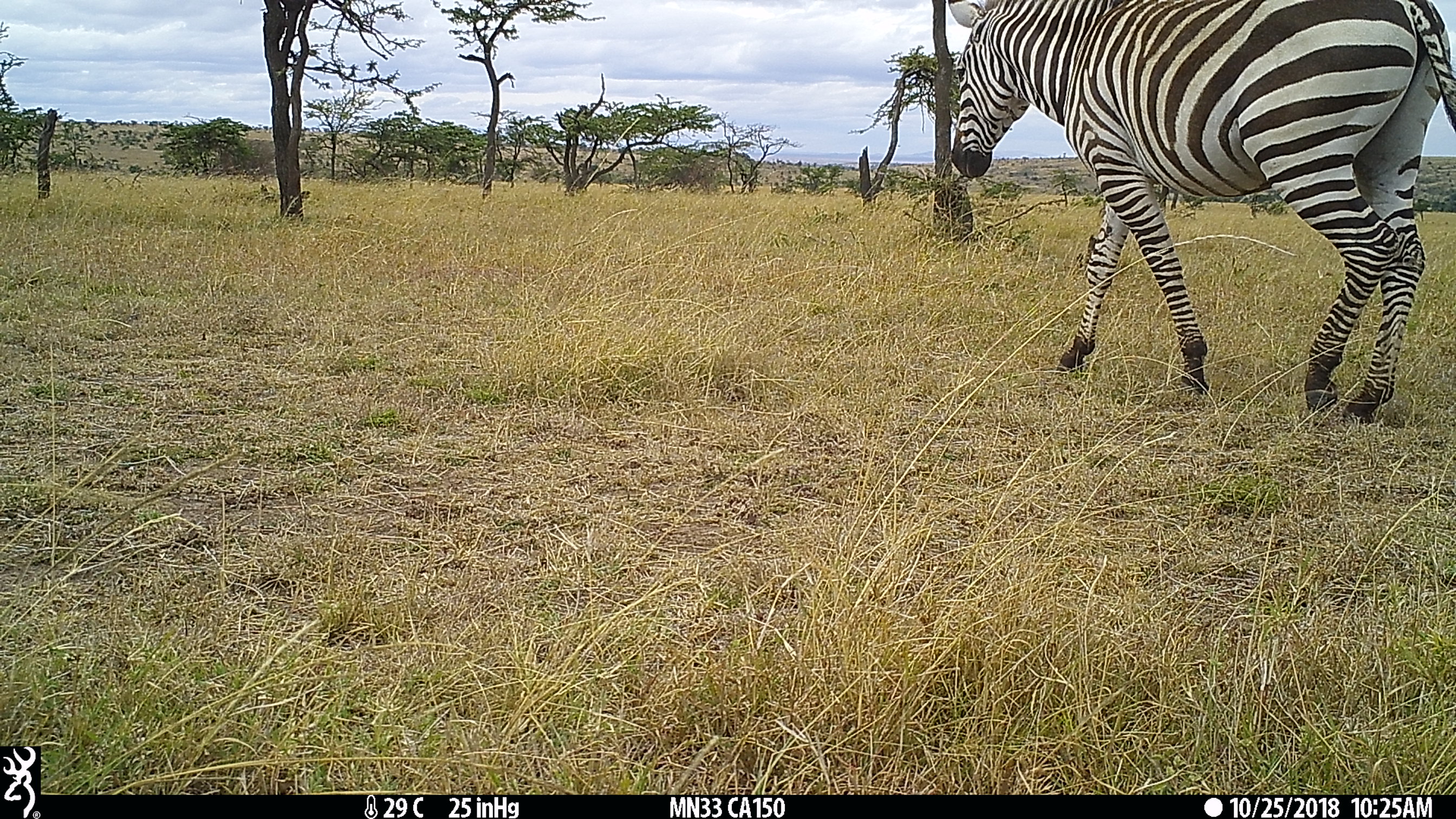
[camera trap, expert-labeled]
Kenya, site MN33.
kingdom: Animalia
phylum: Chordata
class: Mammalia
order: Perissodactyla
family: Equidae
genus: Equus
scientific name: Equus quagga burchellii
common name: burchell's zebra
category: zebra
Zebra (burchell's zebra) (Equus quagga burchellii).